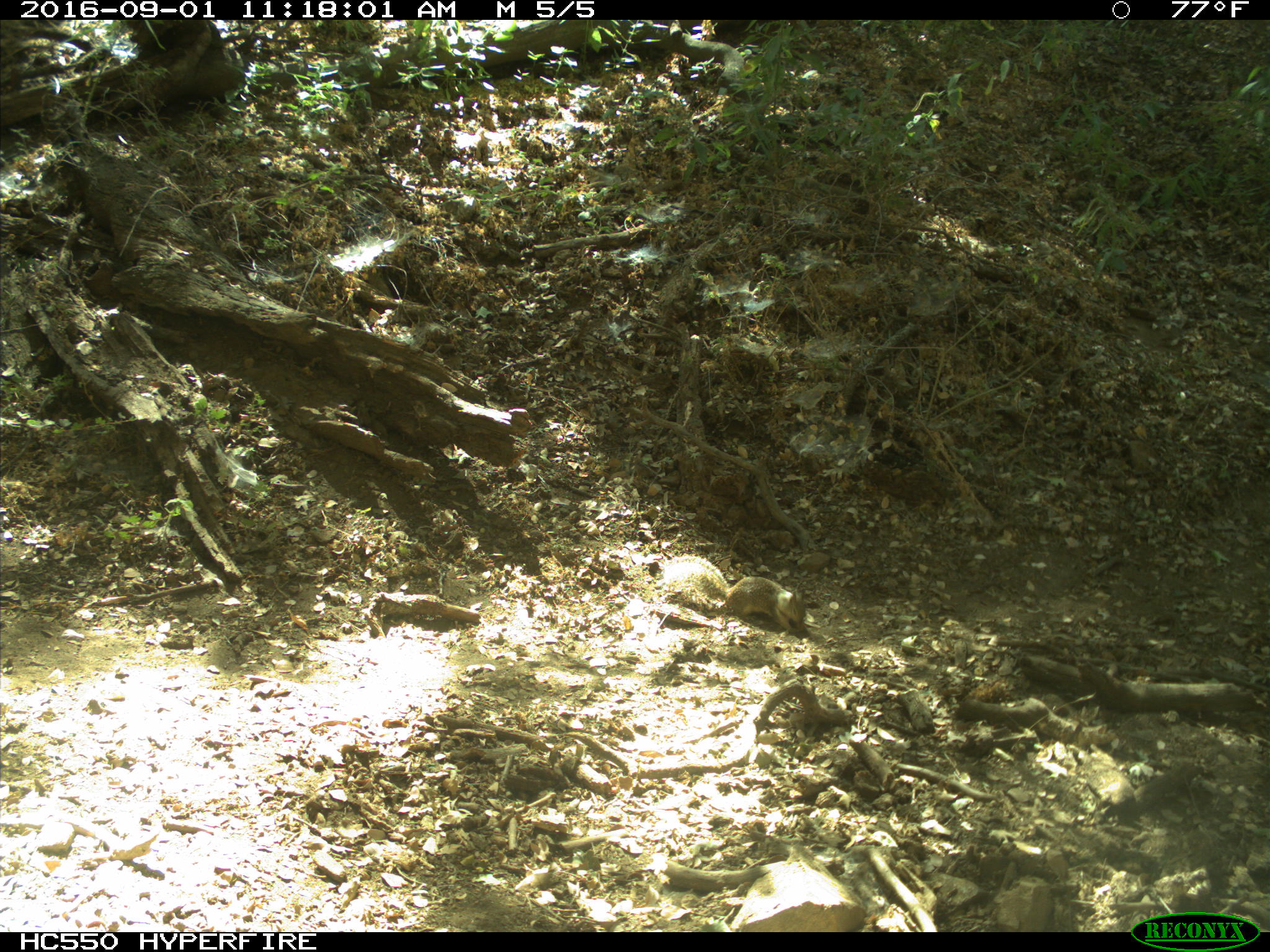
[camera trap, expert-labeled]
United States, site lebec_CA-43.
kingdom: Animalia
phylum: Chordata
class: Mammalia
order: Rodentia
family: Sciuridae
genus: Otospermophilus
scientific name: Otospermophilus beecheyi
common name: california ground squirrel